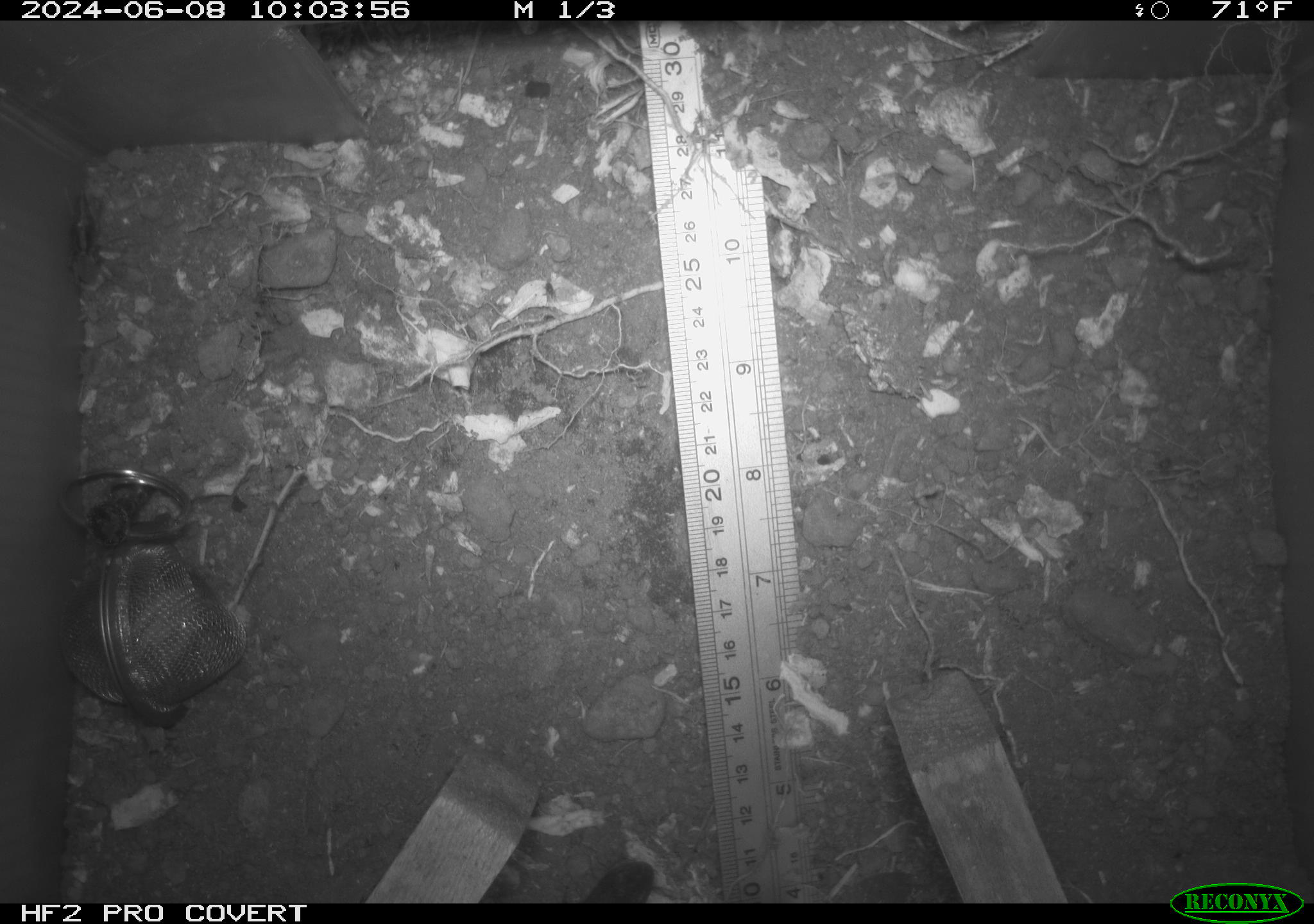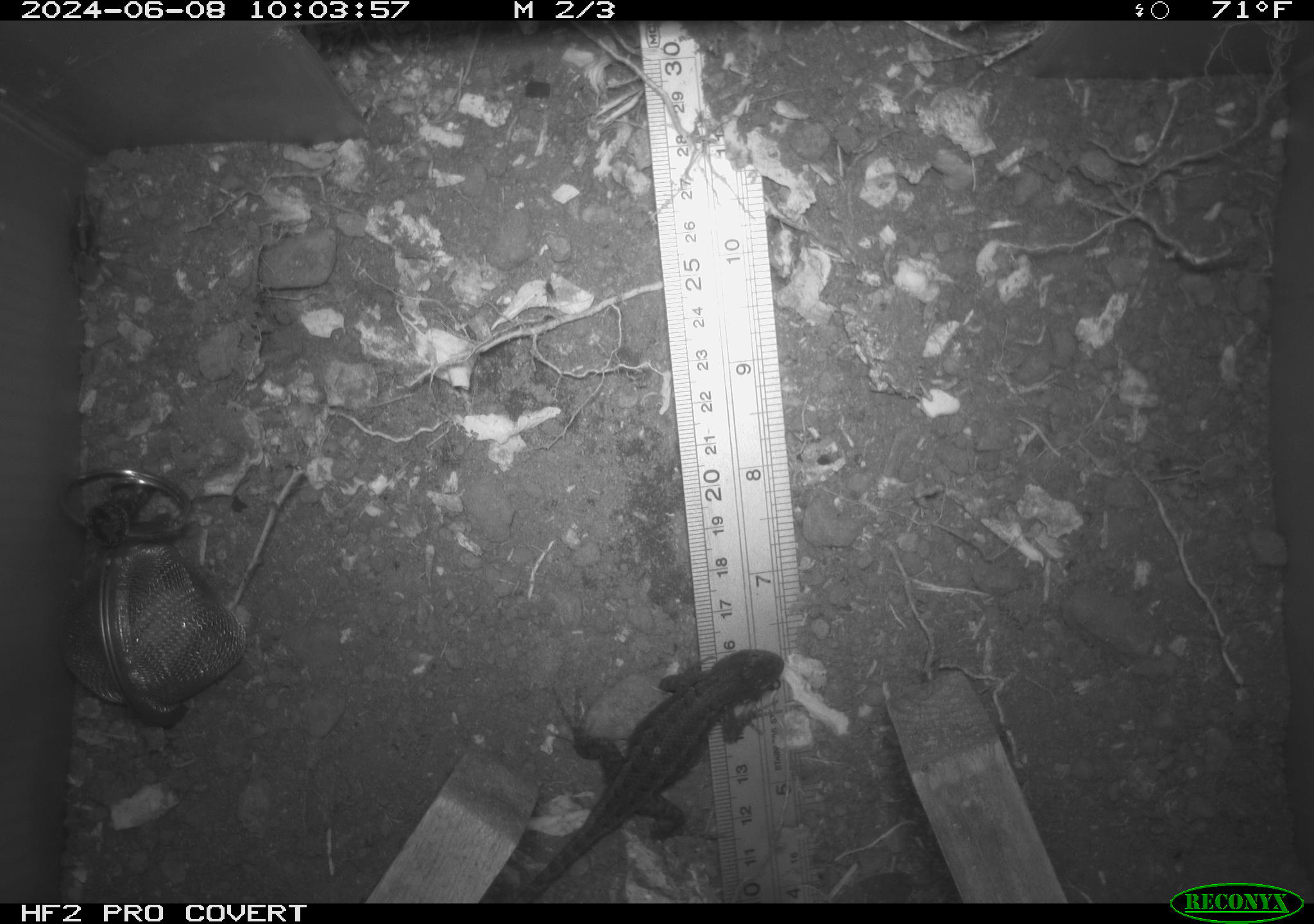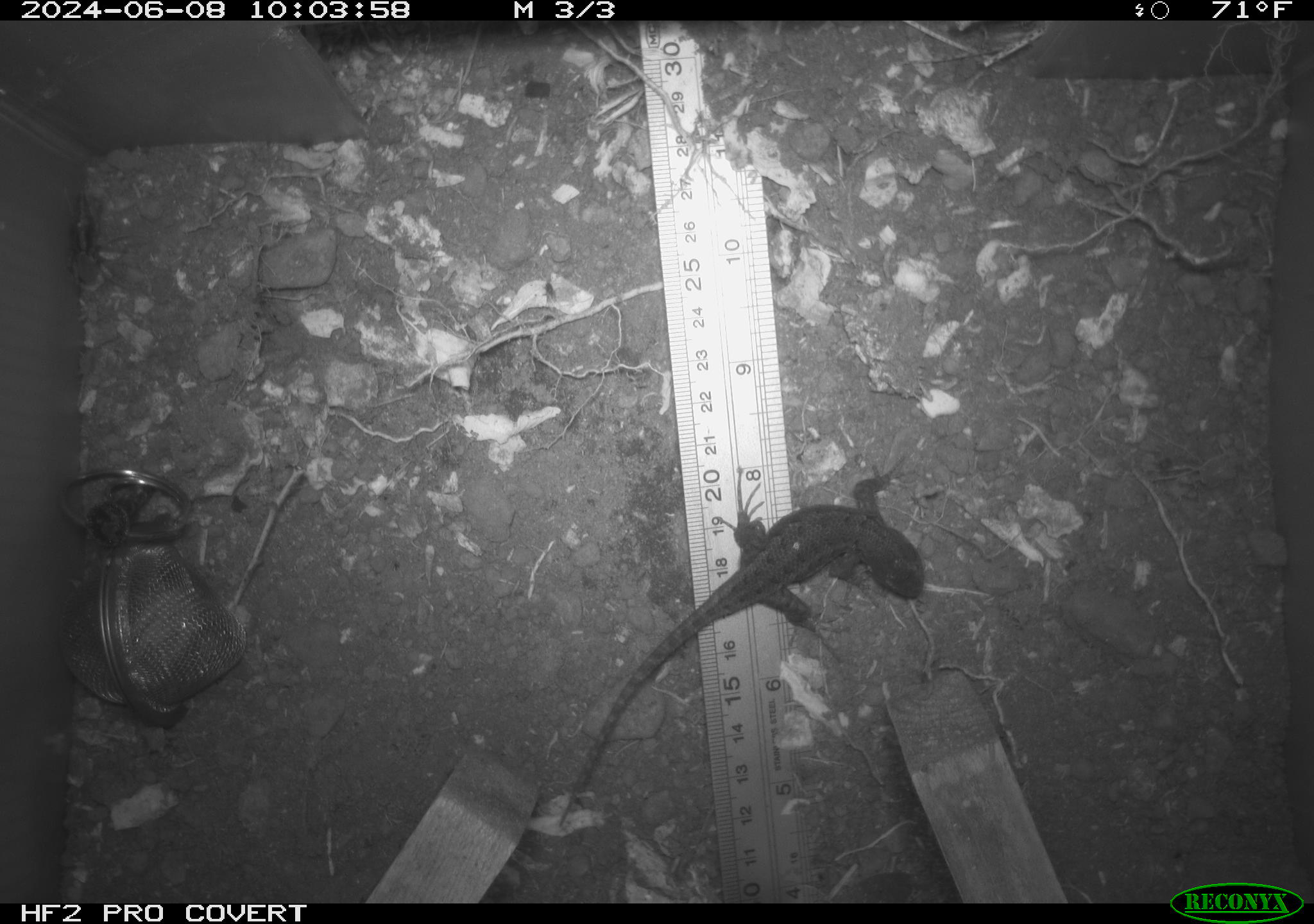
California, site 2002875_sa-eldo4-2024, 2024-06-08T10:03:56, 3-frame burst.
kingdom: Animalia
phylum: Chordata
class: Reptilia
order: Squamata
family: Phrynosomatidae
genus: Sceloporus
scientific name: Sceloporus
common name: spiny lizards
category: sceloporus species